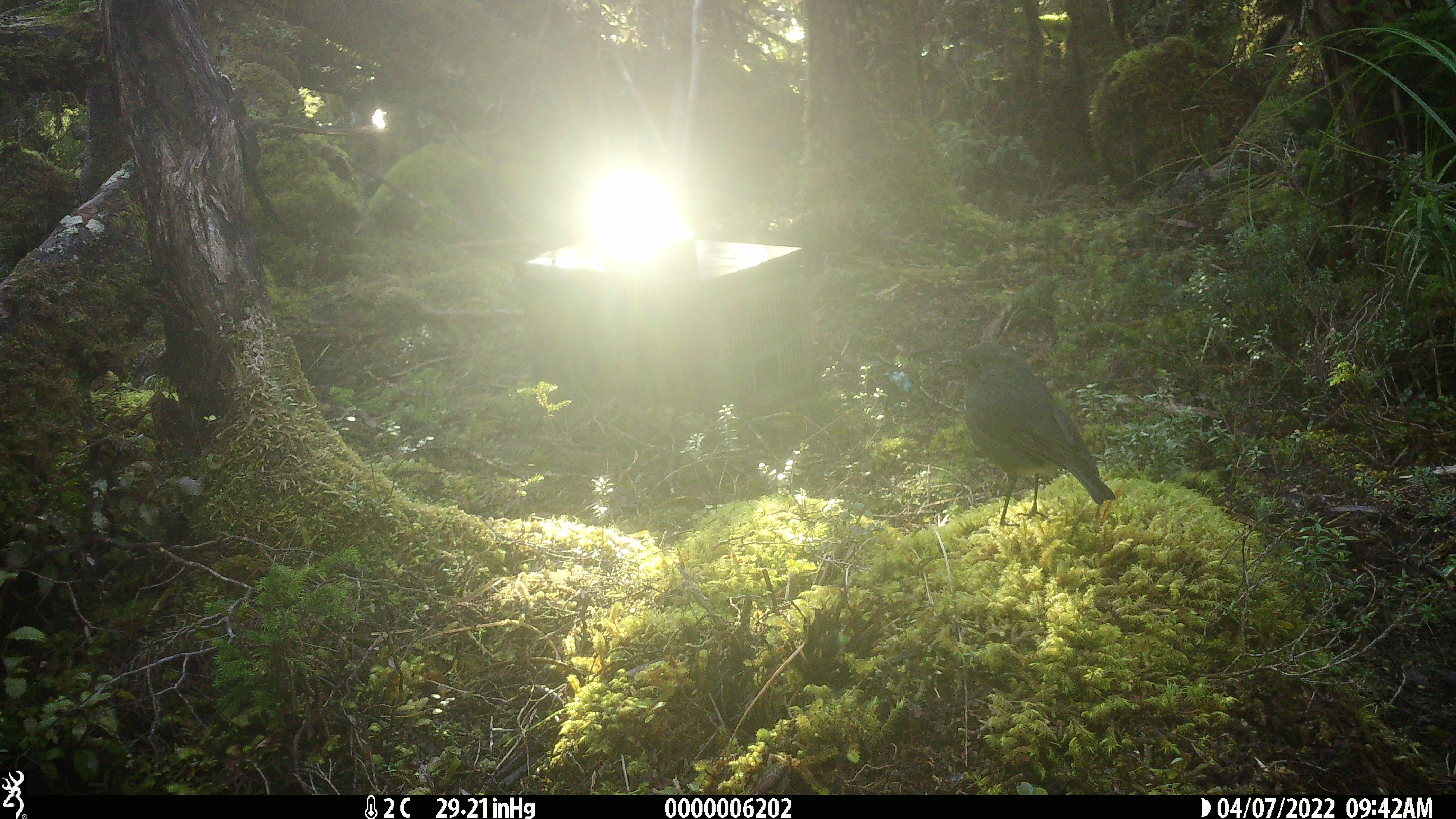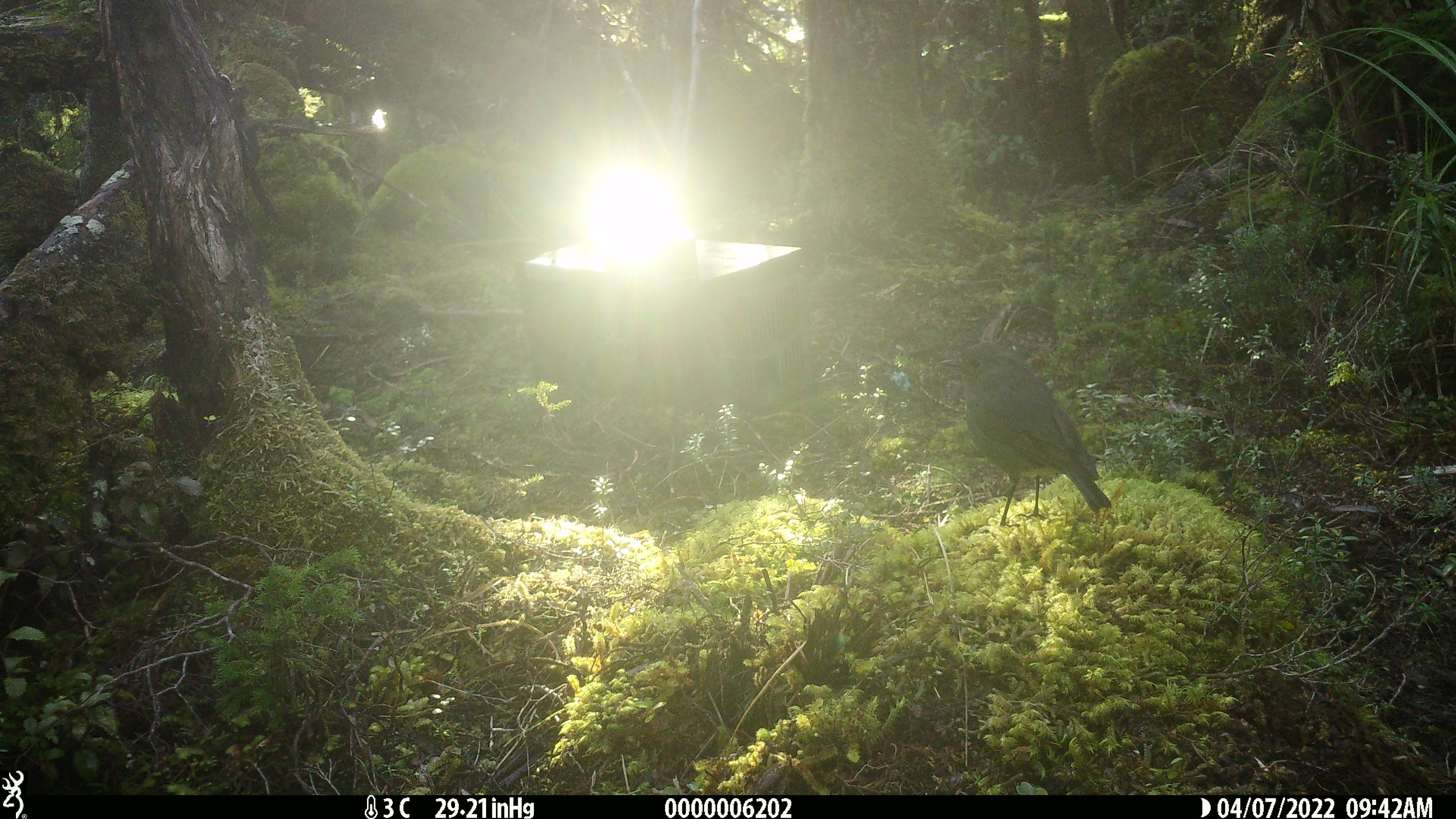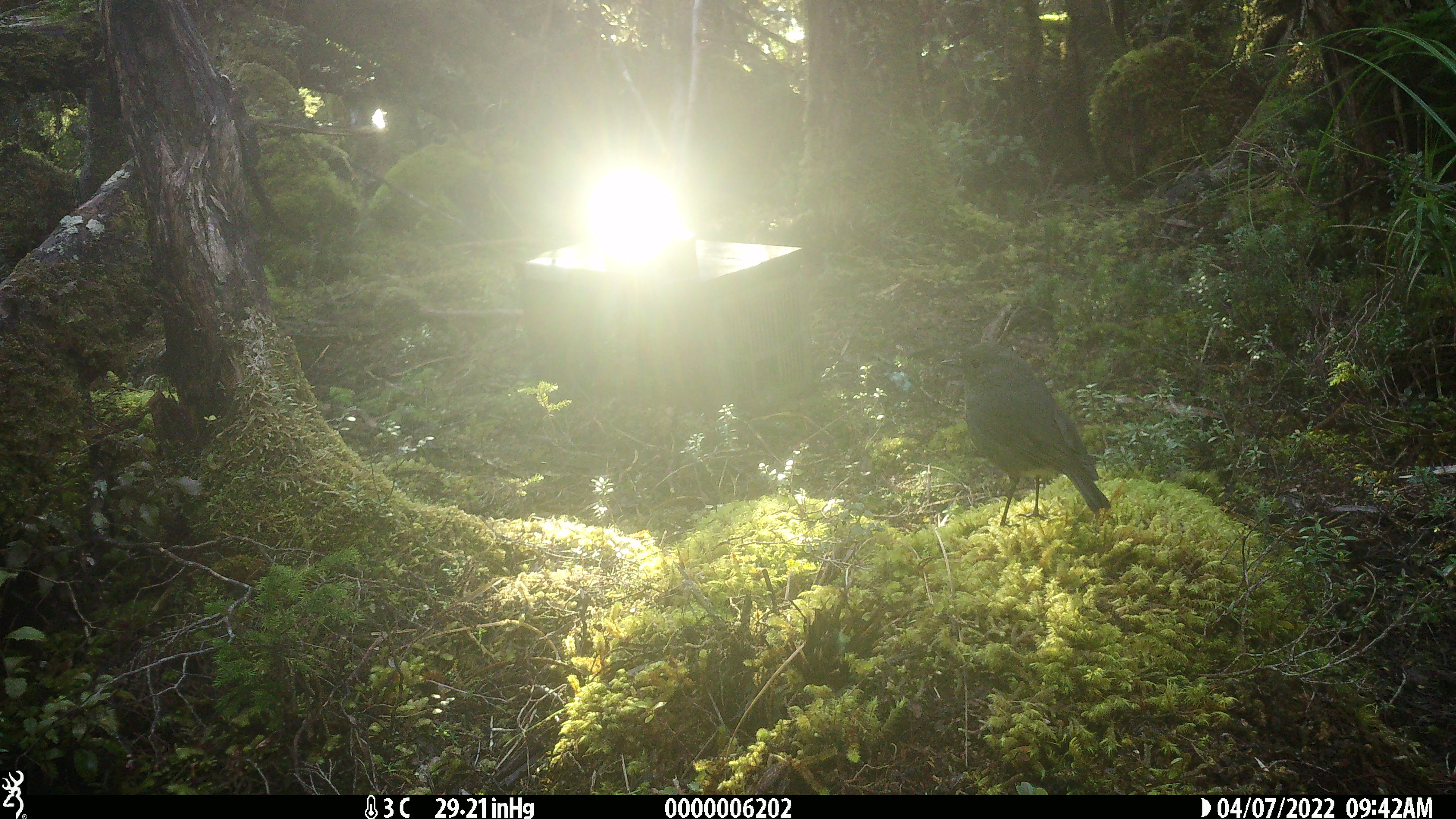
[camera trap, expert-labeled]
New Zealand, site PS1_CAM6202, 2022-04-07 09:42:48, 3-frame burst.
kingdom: Animalia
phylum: Chordata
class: Aves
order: Passeriformes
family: Petroicidae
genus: Petroica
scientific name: Petroica australis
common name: new zealand robin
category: robin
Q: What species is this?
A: Robin (new zealand robin) (Petroica australis).